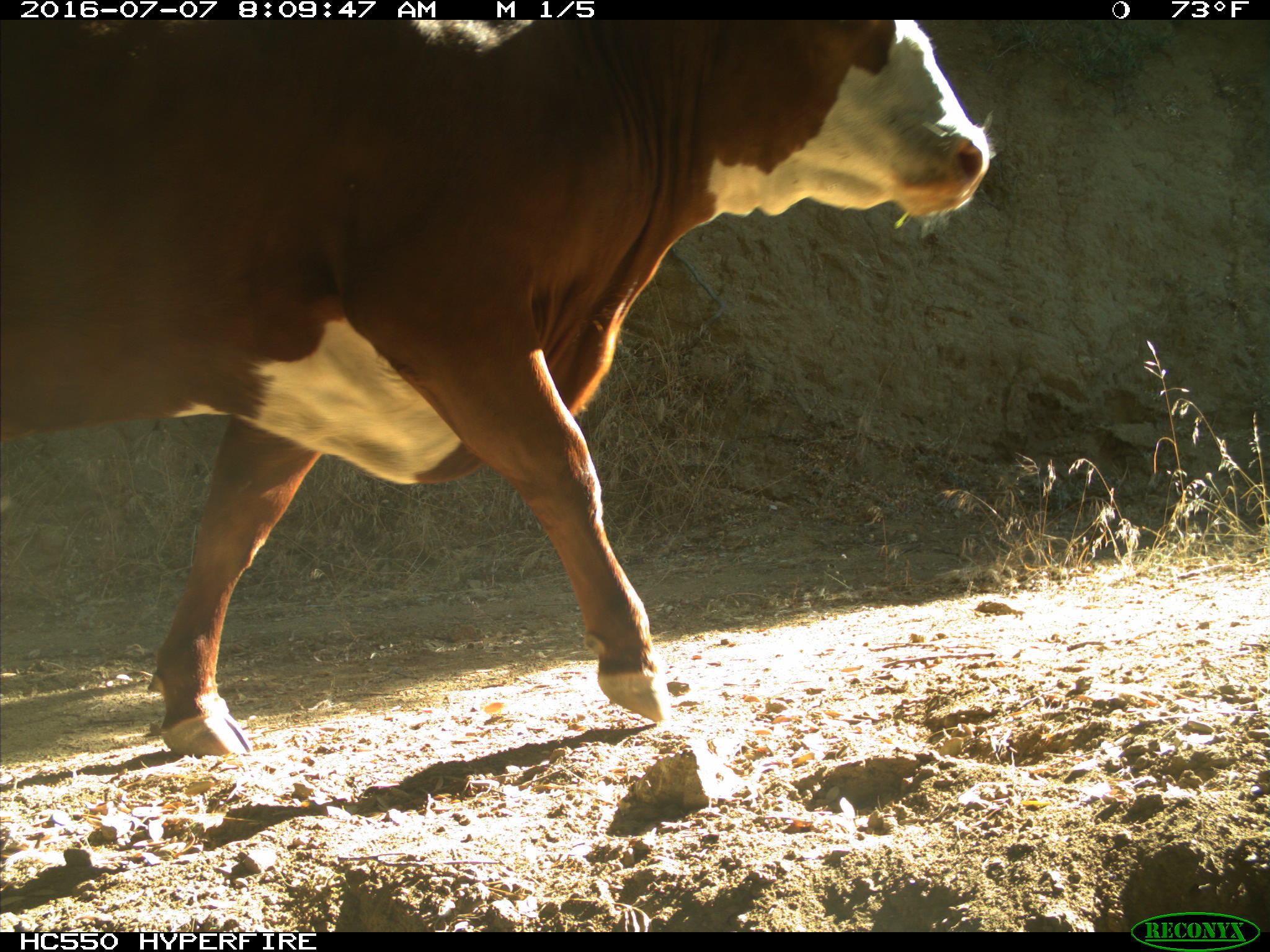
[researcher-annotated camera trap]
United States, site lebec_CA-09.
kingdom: Animalia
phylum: Chordata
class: Mammalia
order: Artiodactyla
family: Bovidae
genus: Bos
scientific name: Bos taurus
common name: domestic cow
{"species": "Bos taurus (domestic cow)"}